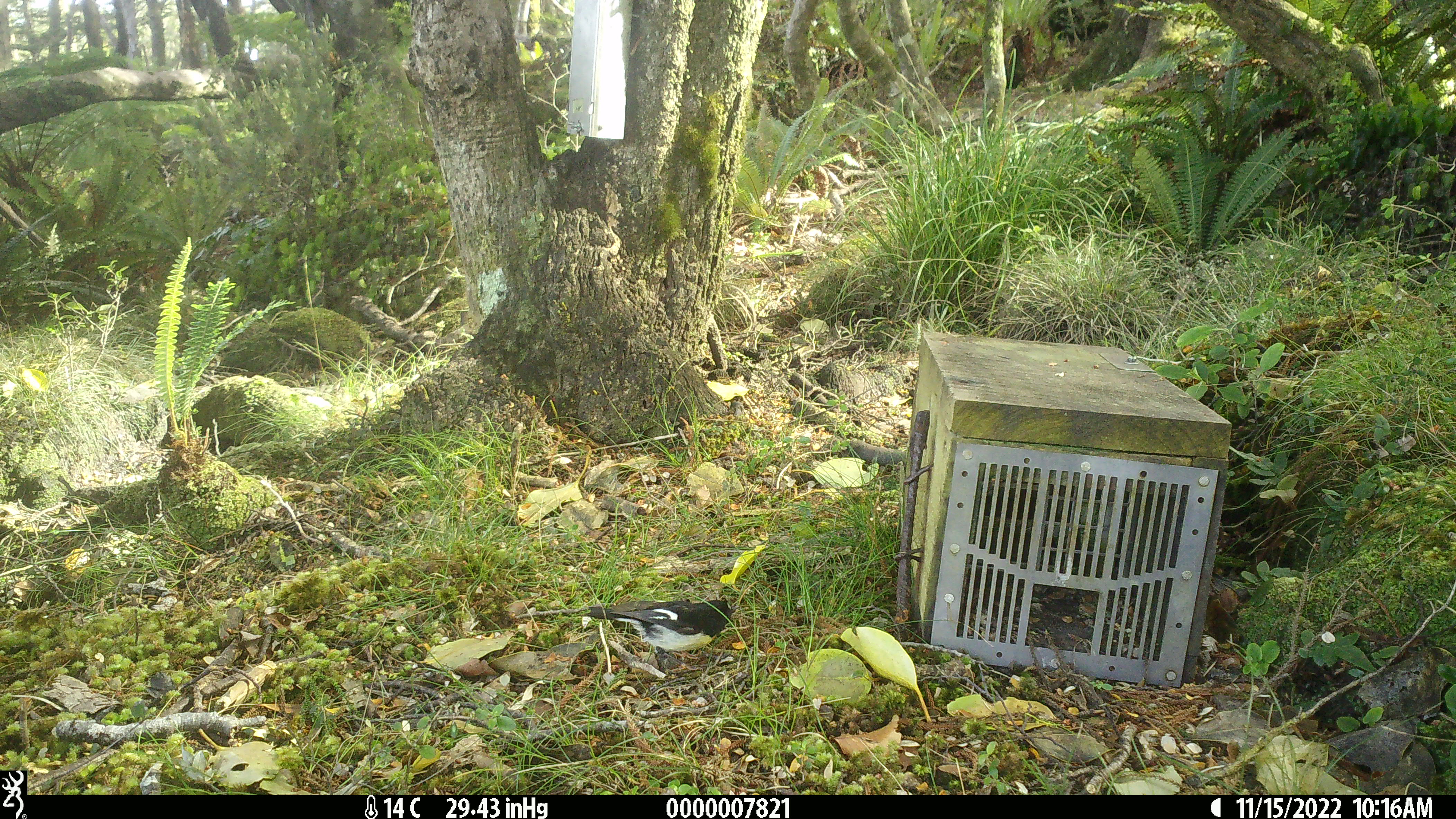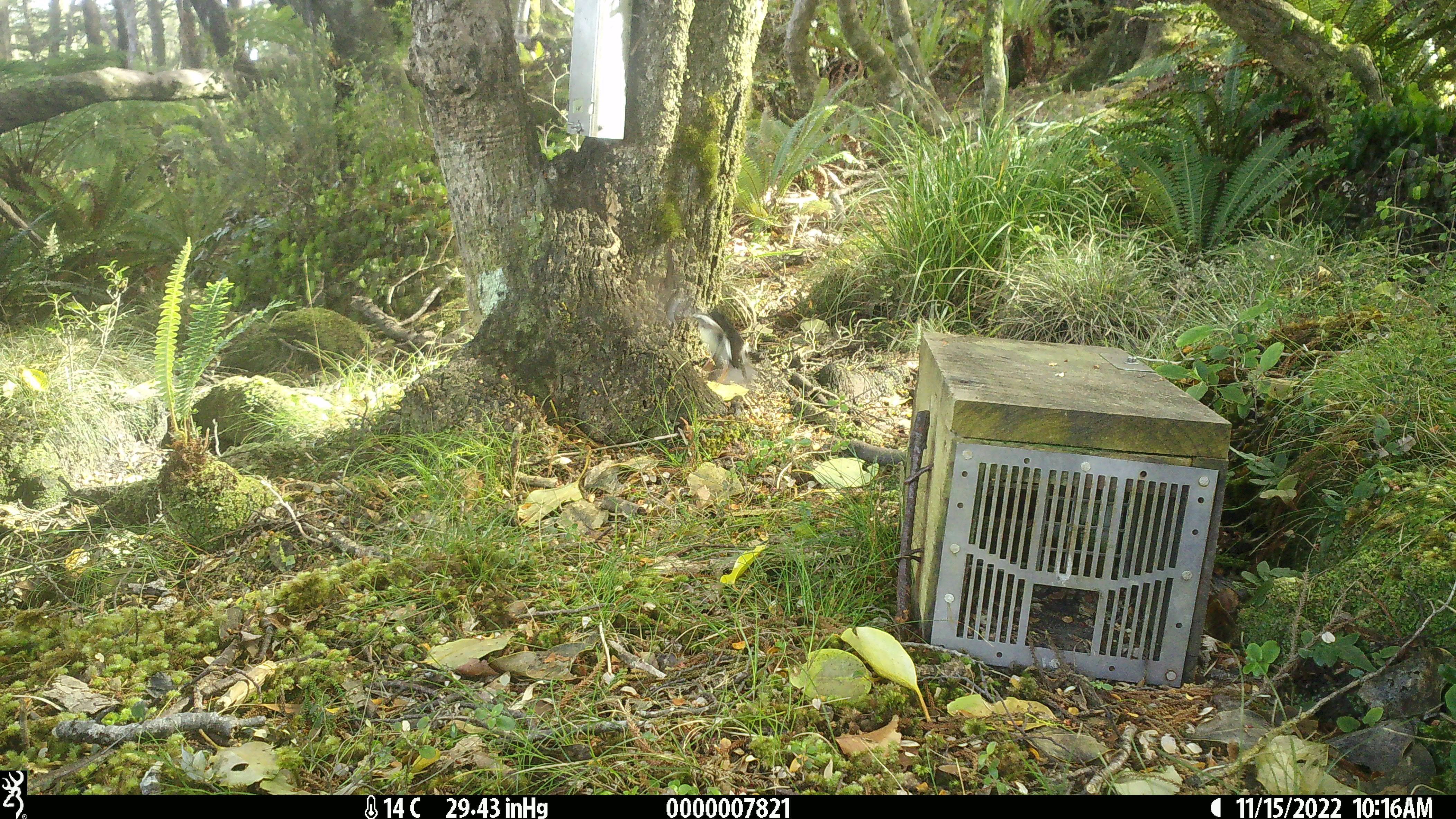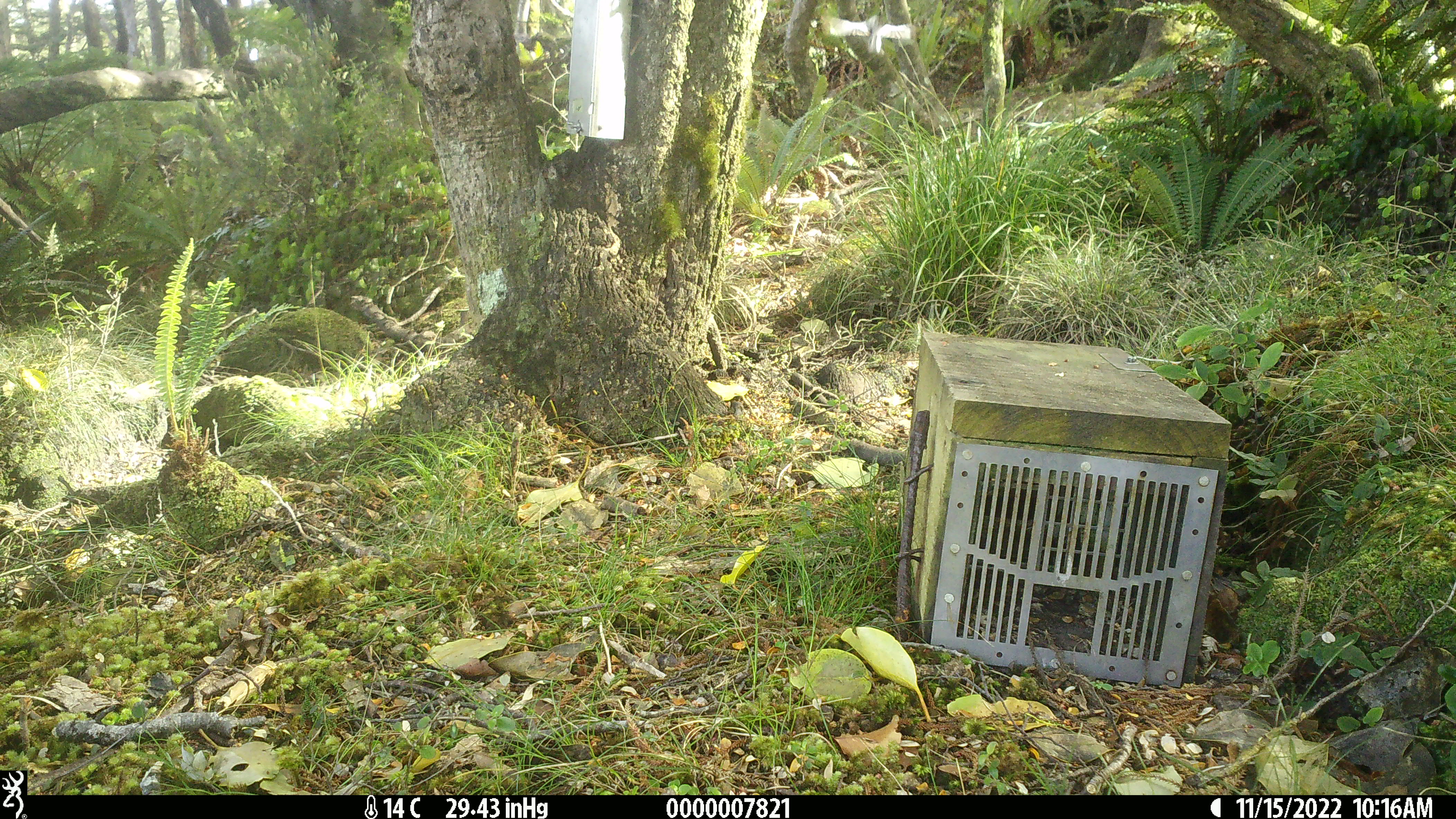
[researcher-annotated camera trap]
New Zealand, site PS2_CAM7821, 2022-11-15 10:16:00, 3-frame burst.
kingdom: Animalia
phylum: Chordata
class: Aves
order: Passeriformes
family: Petroicidae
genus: Petroica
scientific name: Petroica macrocephala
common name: tomtit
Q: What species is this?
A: Tomtit (Petroica macrocephala).